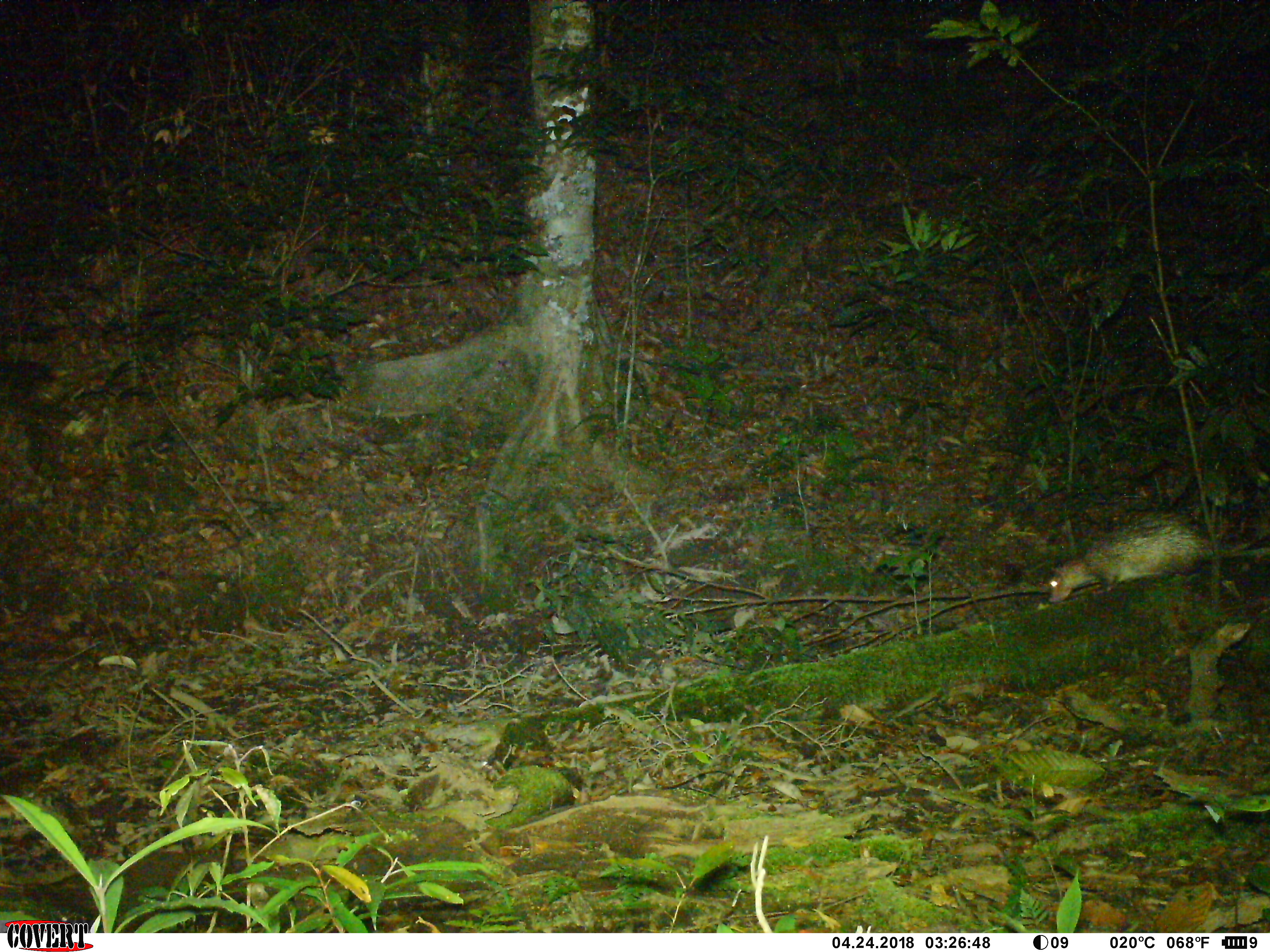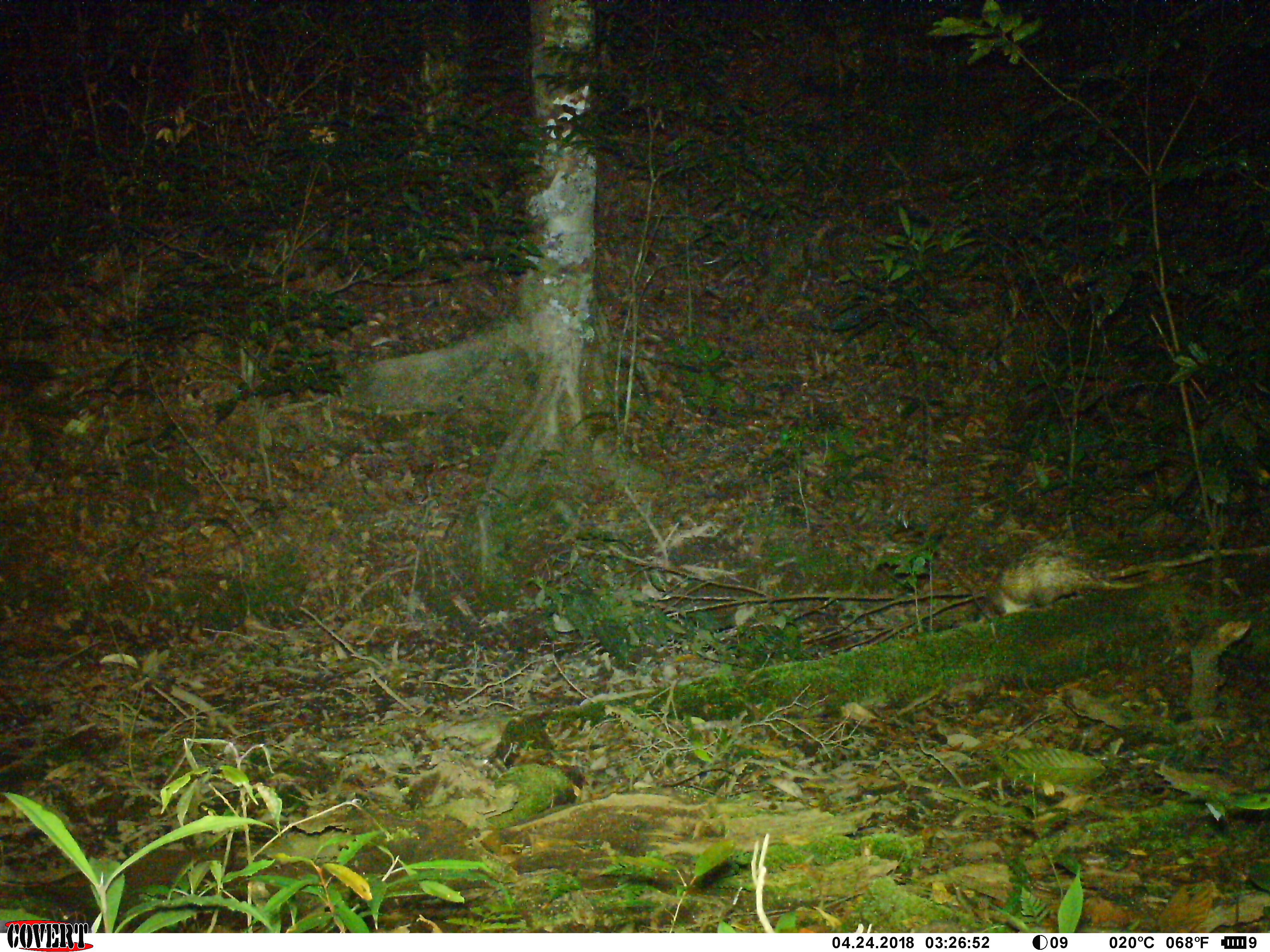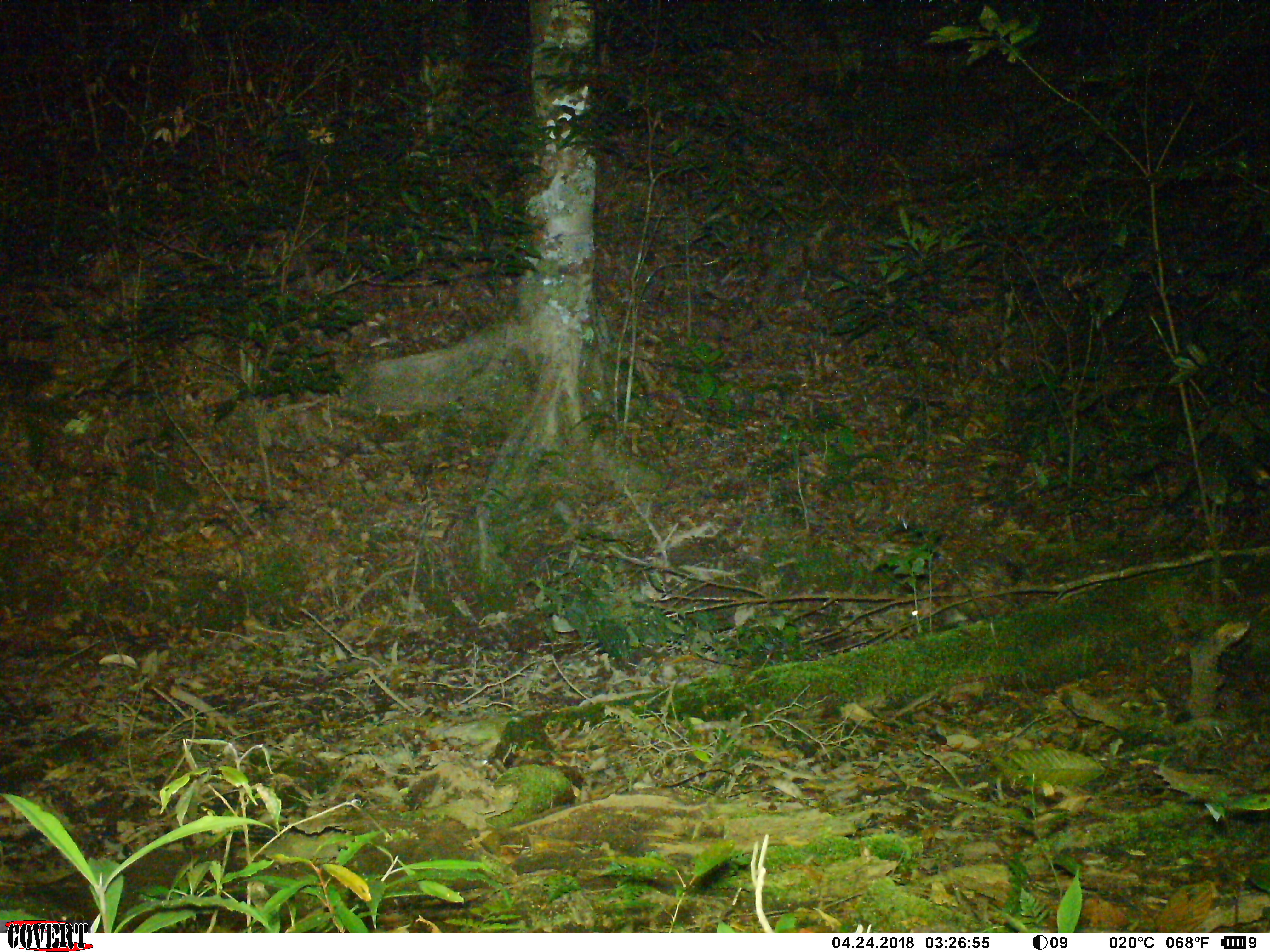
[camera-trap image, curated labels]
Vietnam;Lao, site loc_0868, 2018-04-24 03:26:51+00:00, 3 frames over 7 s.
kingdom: Animalia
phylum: Chordata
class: Mammalia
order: Rodentia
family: Hystricidae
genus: Atherurus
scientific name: Atherurus macrourus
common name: asiatic brush-tailed porcupine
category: asiatic brush tailed porcupine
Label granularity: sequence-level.